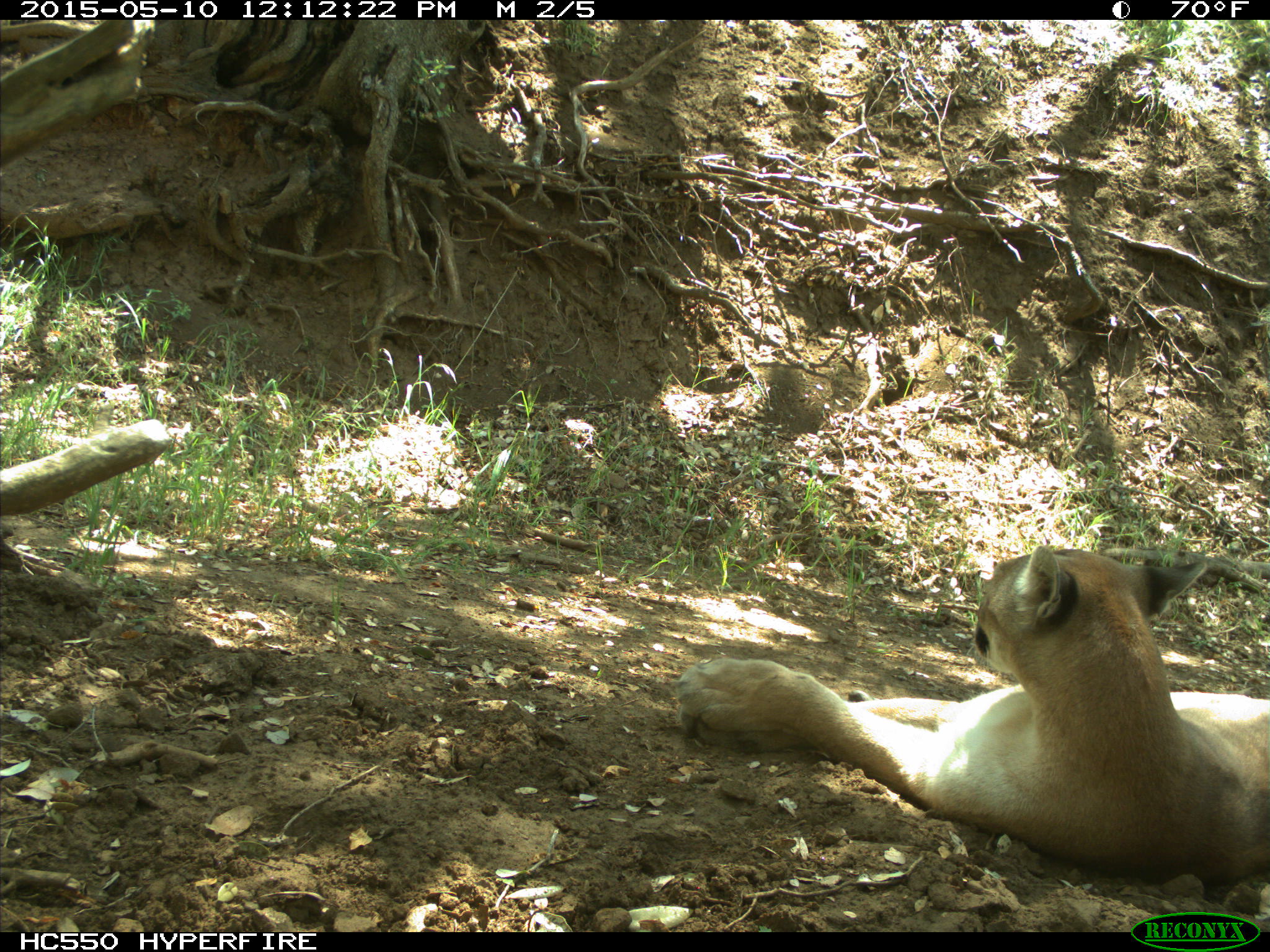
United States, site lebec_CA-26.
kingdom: Animalia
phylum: Chordata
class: Mammalia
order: Carnivora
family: Felidae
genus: Puma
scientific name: Puma concolor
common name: mountain lion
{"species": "Puma concolor (mountain lion)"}